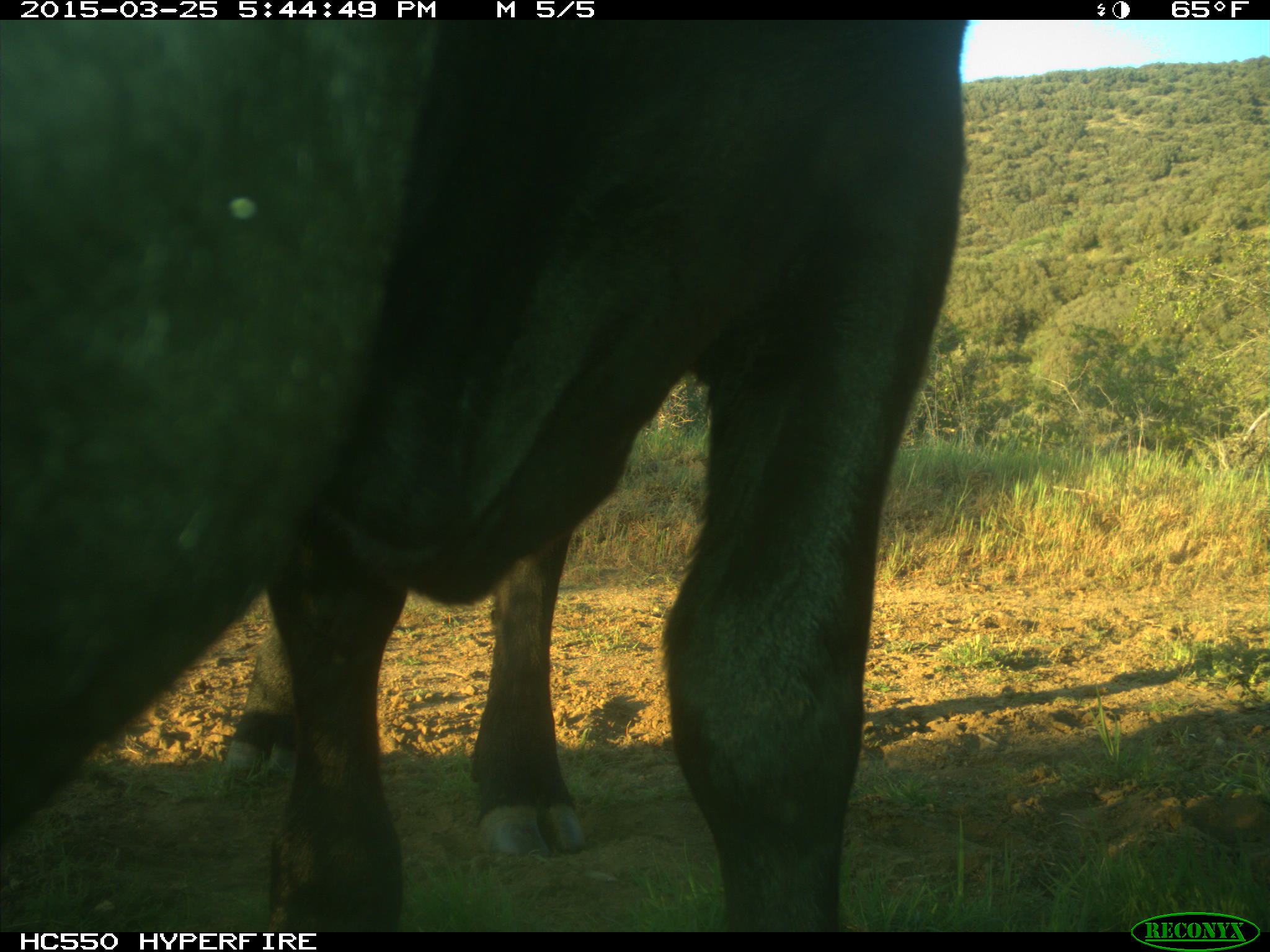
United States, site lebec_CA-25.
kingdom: Animalia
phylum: Chordata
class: Mammalia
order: Artiodactyla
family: Bovidae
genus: Bos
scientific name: Bos taurus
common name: domestic cow